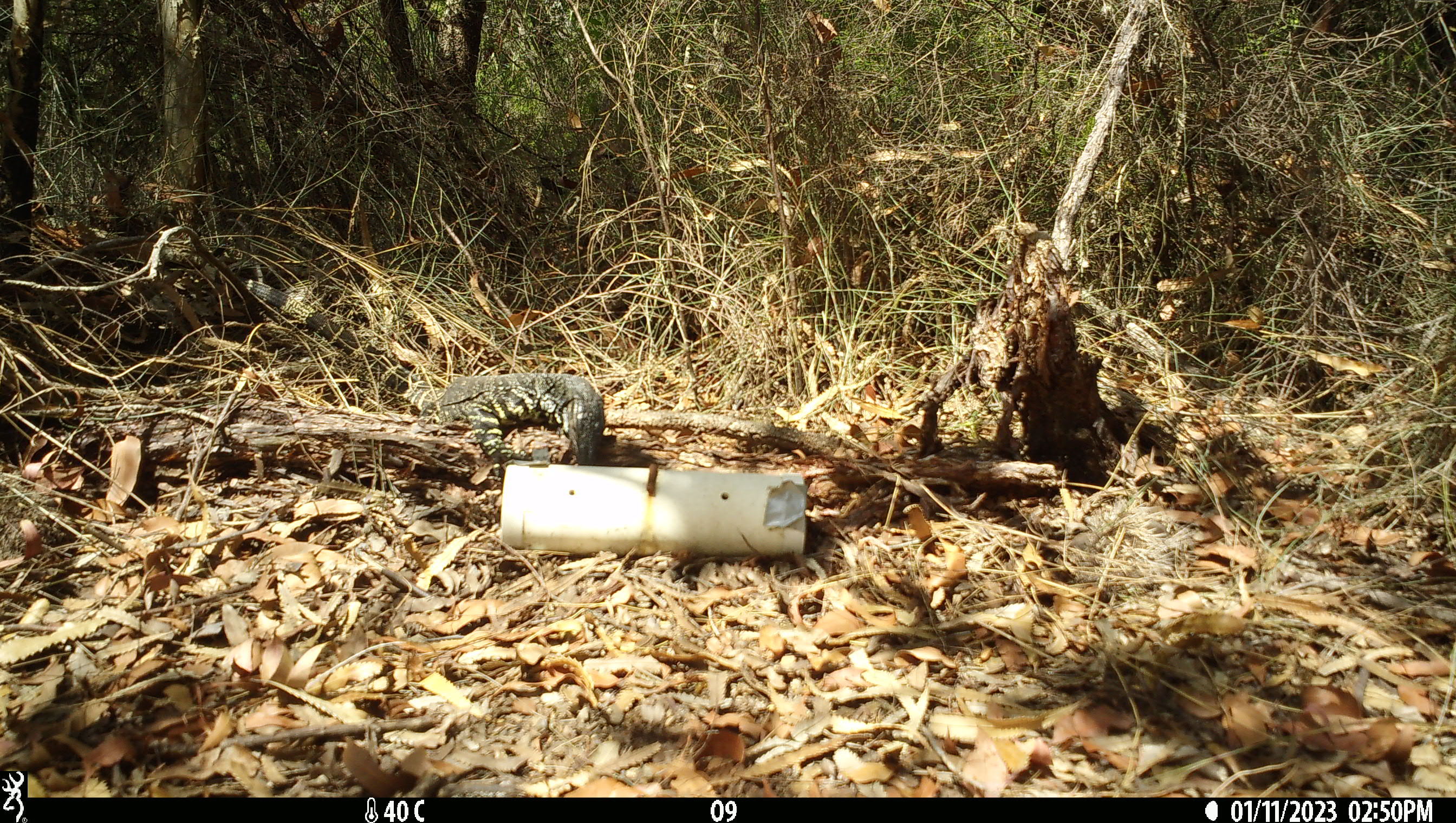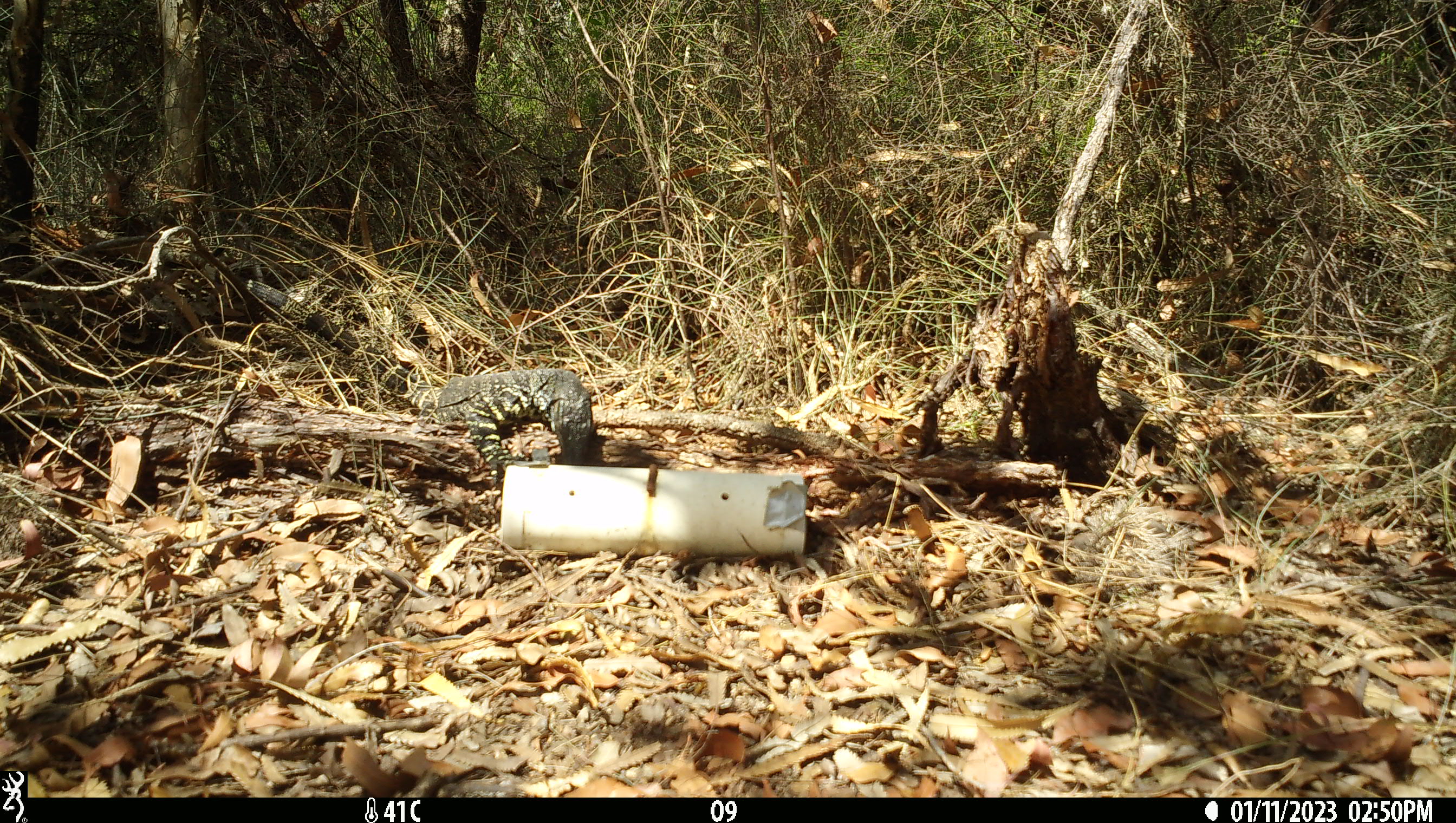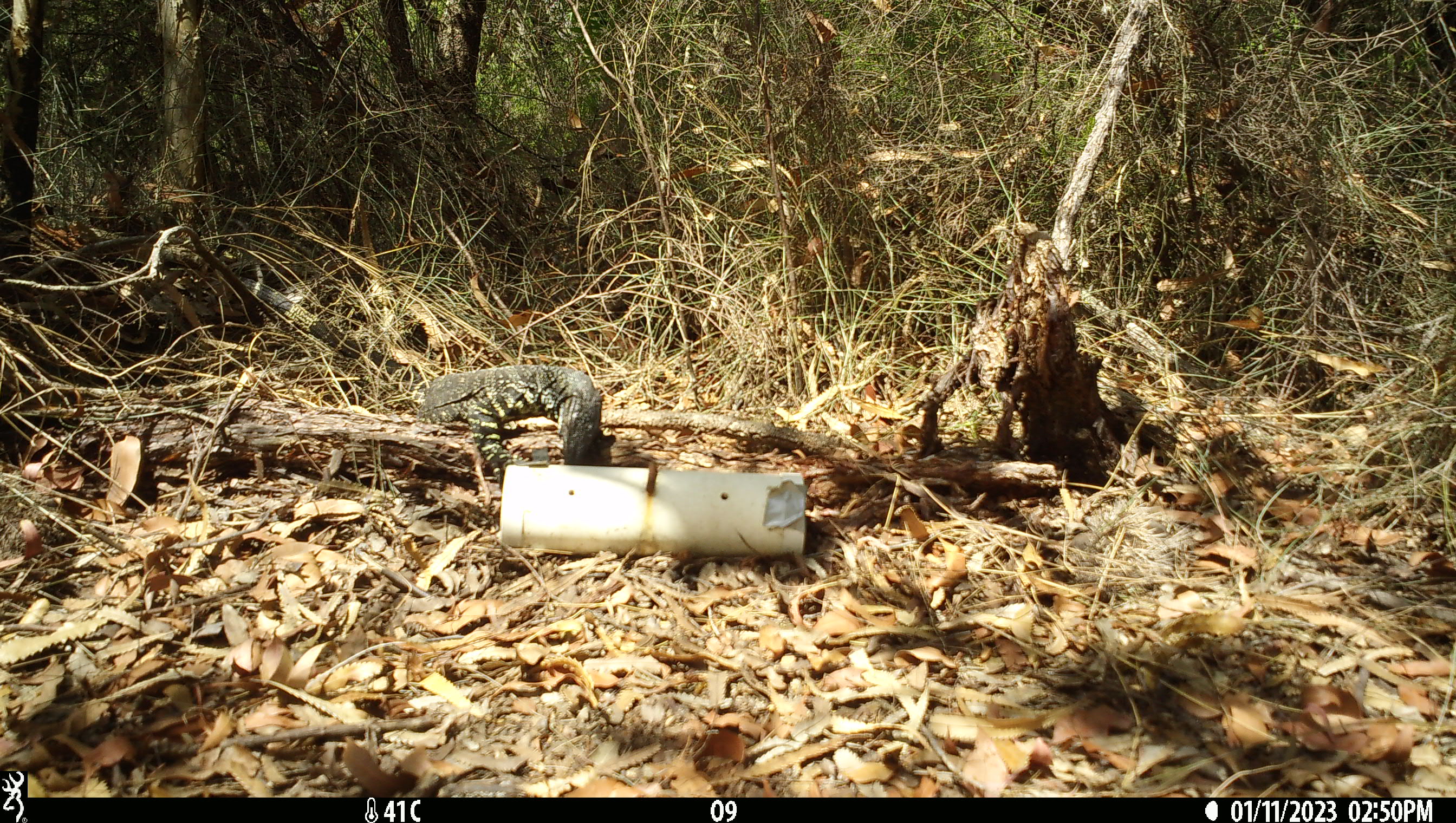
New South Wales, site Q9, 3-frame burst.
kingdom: Animalia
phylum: Chordata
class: Reptilia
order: Squamata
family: Varanidae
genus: Varanus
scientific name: Varanus varius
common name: lace monitor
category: goanna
Goanna (lace monitor) (Varanus varius).